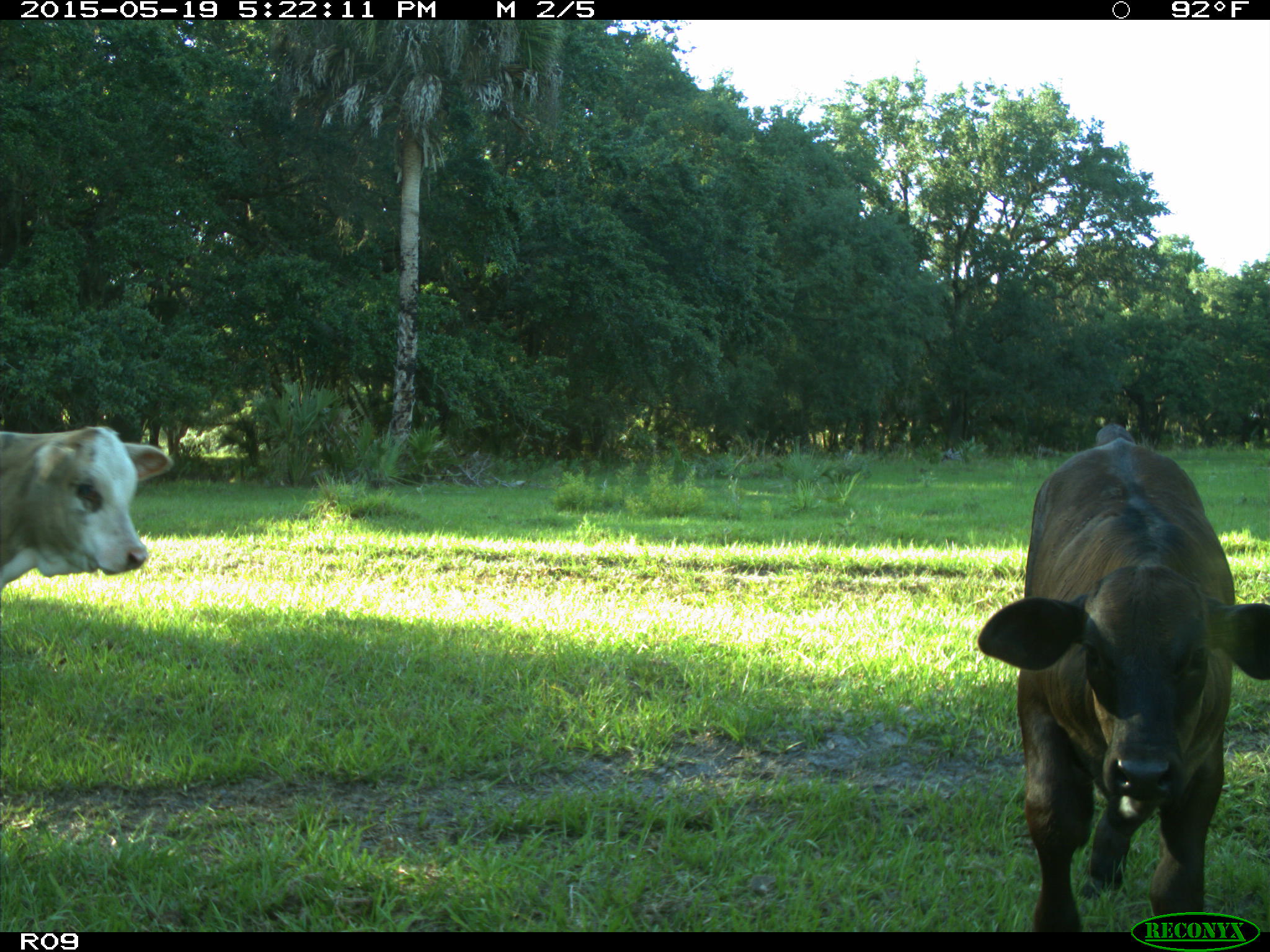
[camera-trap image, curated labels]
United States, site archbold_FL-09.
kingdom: Animalia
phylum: Chordata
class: Mammalia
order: Artiodactyla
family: Bovidae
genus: Bos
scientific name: Bos taurus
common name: domestic cow